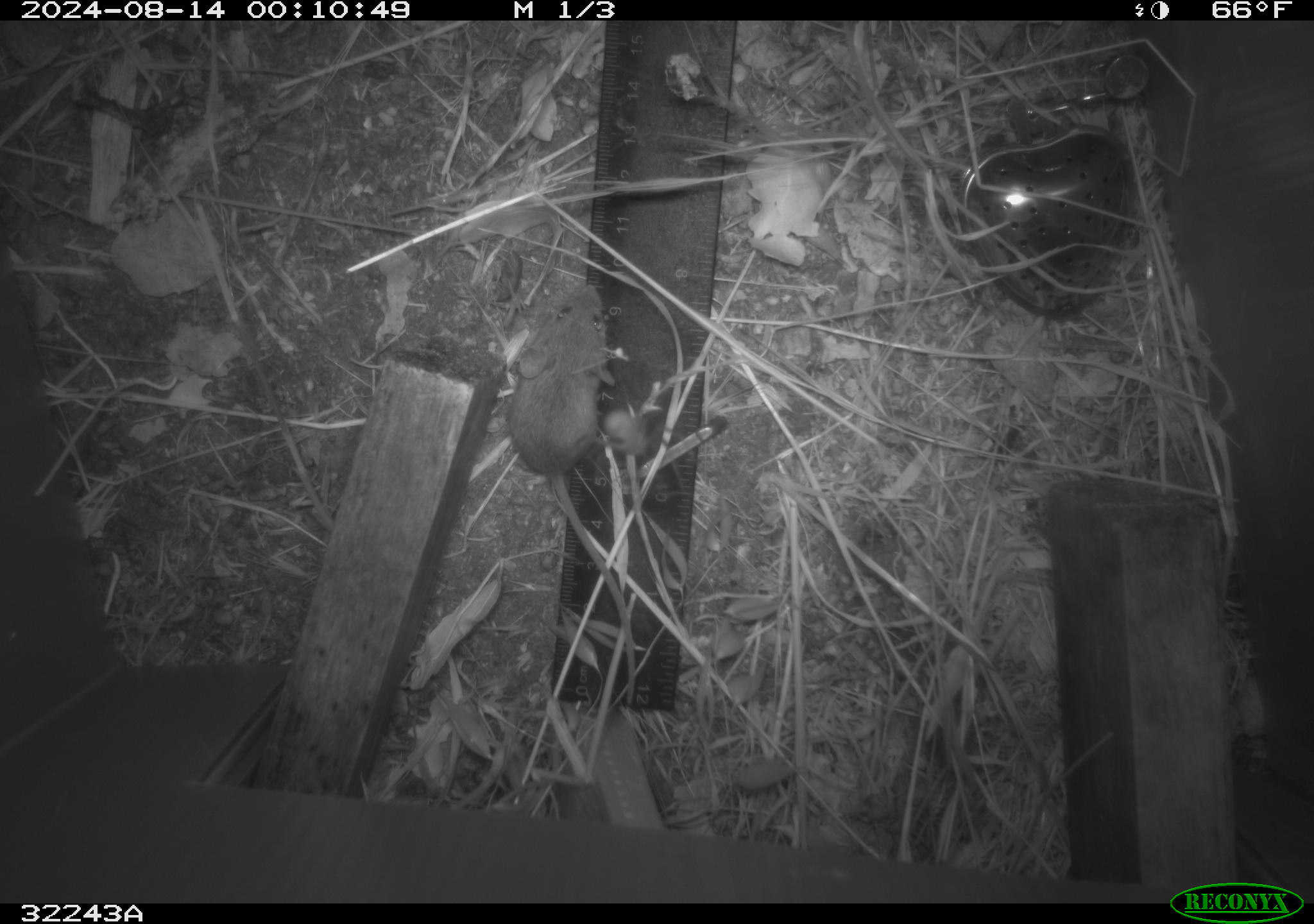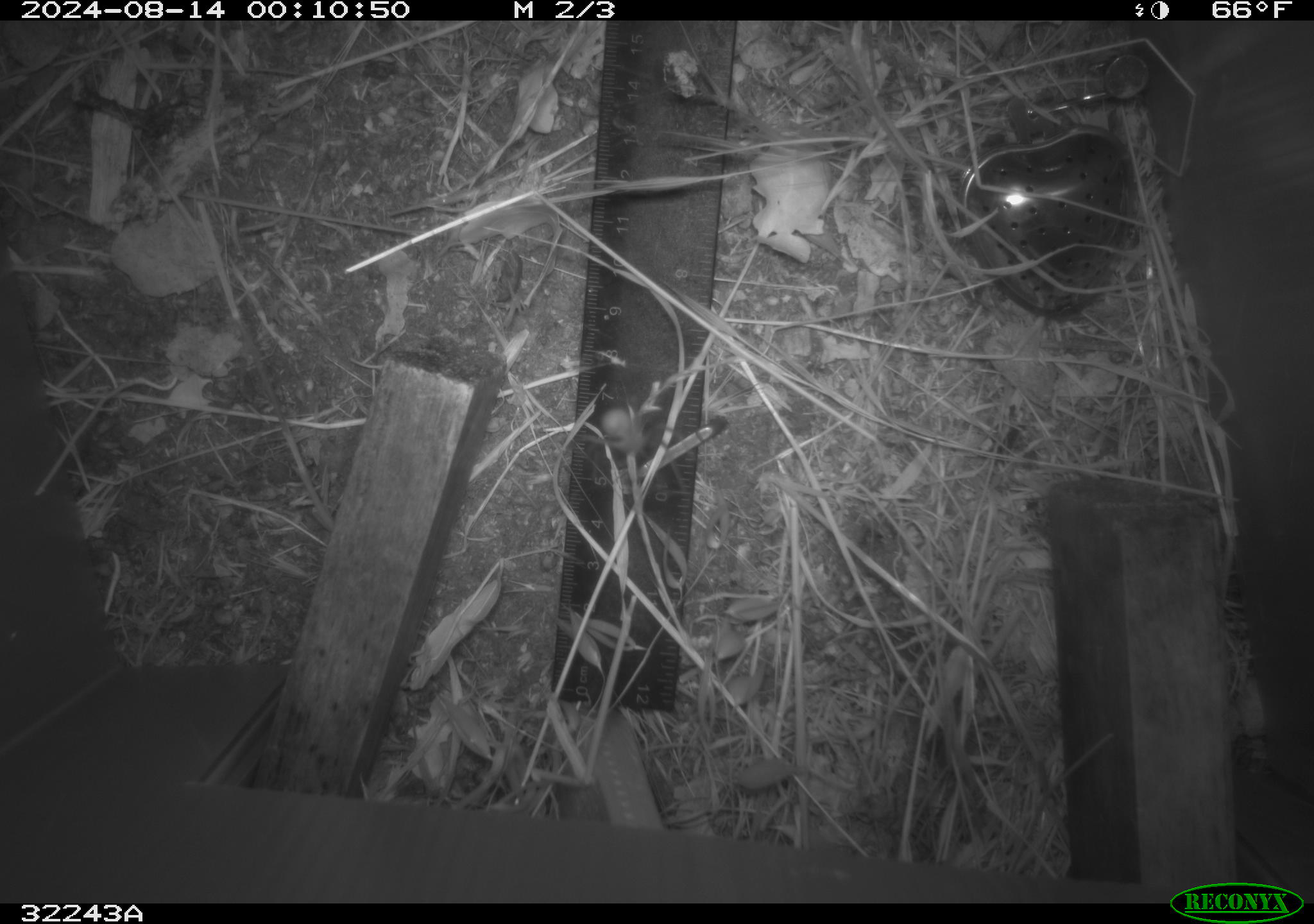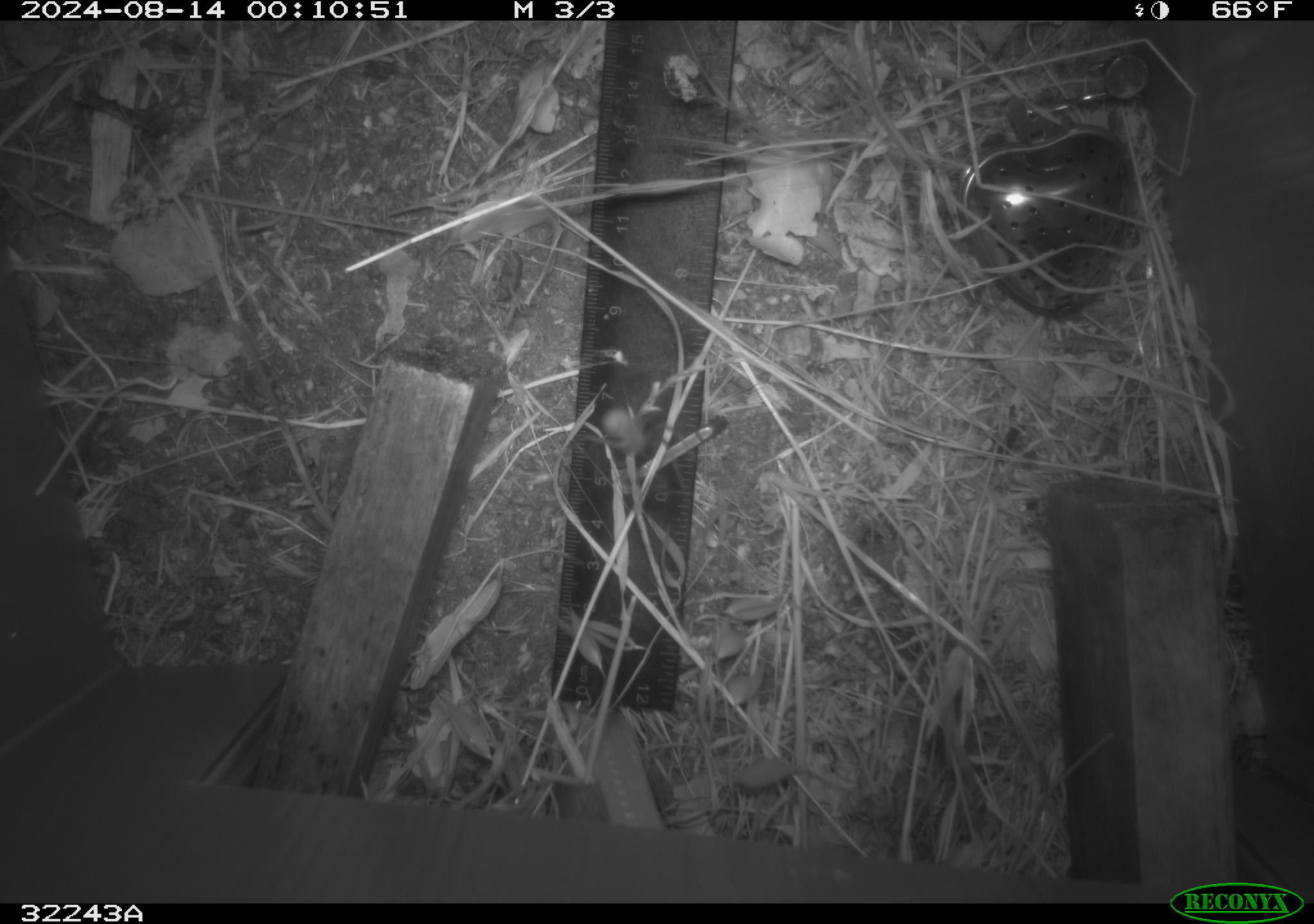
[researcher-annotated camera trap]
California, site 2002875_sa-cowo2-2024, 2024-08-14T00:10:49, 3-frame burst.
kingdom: Animalia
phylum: Chordata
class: Mammalia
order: Rodentia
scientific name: Rodentia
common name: rodent